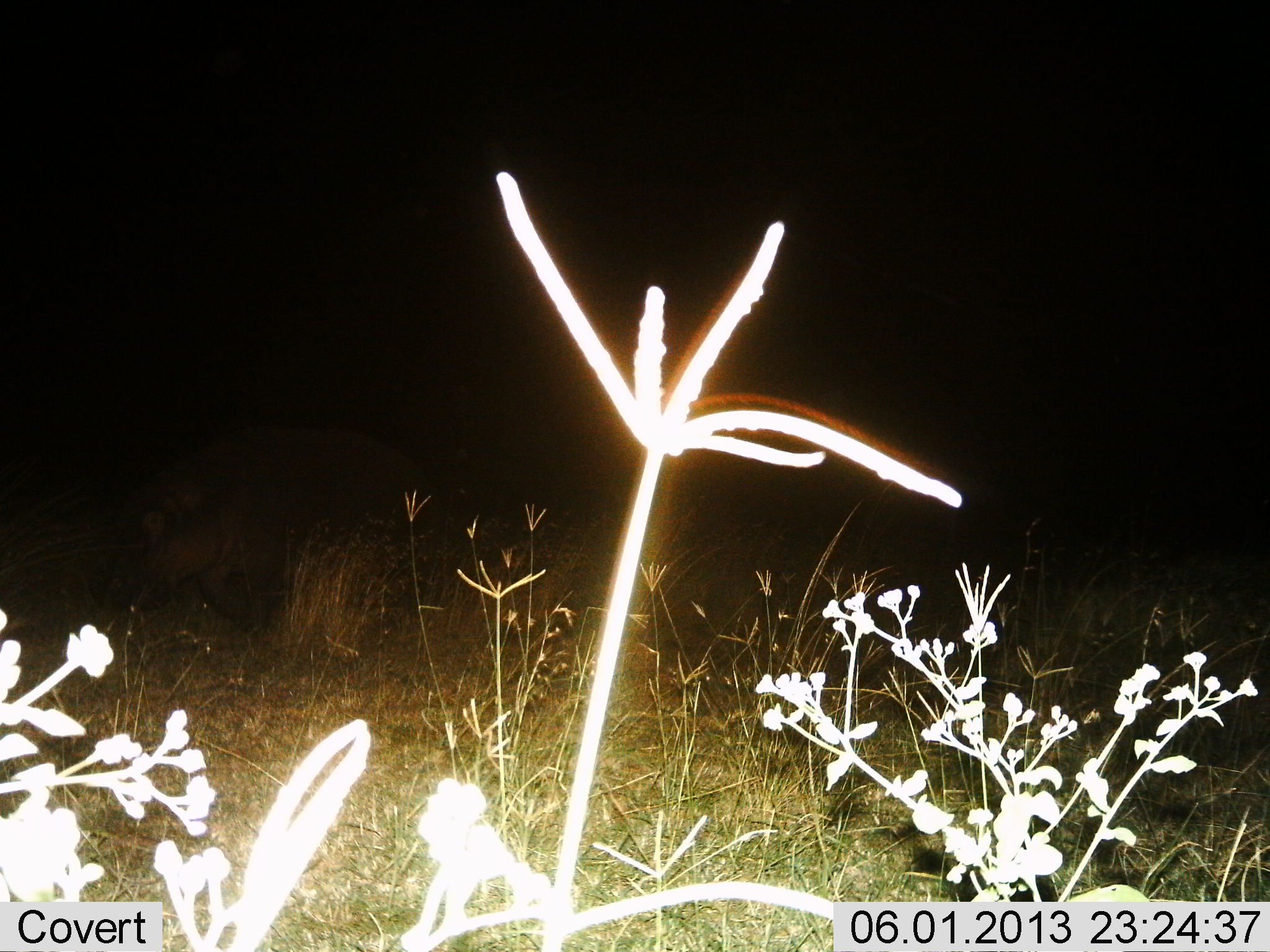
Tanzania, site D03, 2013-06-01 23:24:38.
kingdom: Animalia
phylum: Chordata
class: Mammalia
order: Artiodactyla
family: Hippopotamidae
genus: Hippopotamus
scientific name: Hippopotamus amphibius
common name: hippopotamus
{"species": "hippopotamus (Hippopotamus amphibius)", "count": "1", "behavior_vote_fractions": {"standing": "19%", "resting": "6%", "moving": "69%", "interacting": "0%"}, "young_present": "0%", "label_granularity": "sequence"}